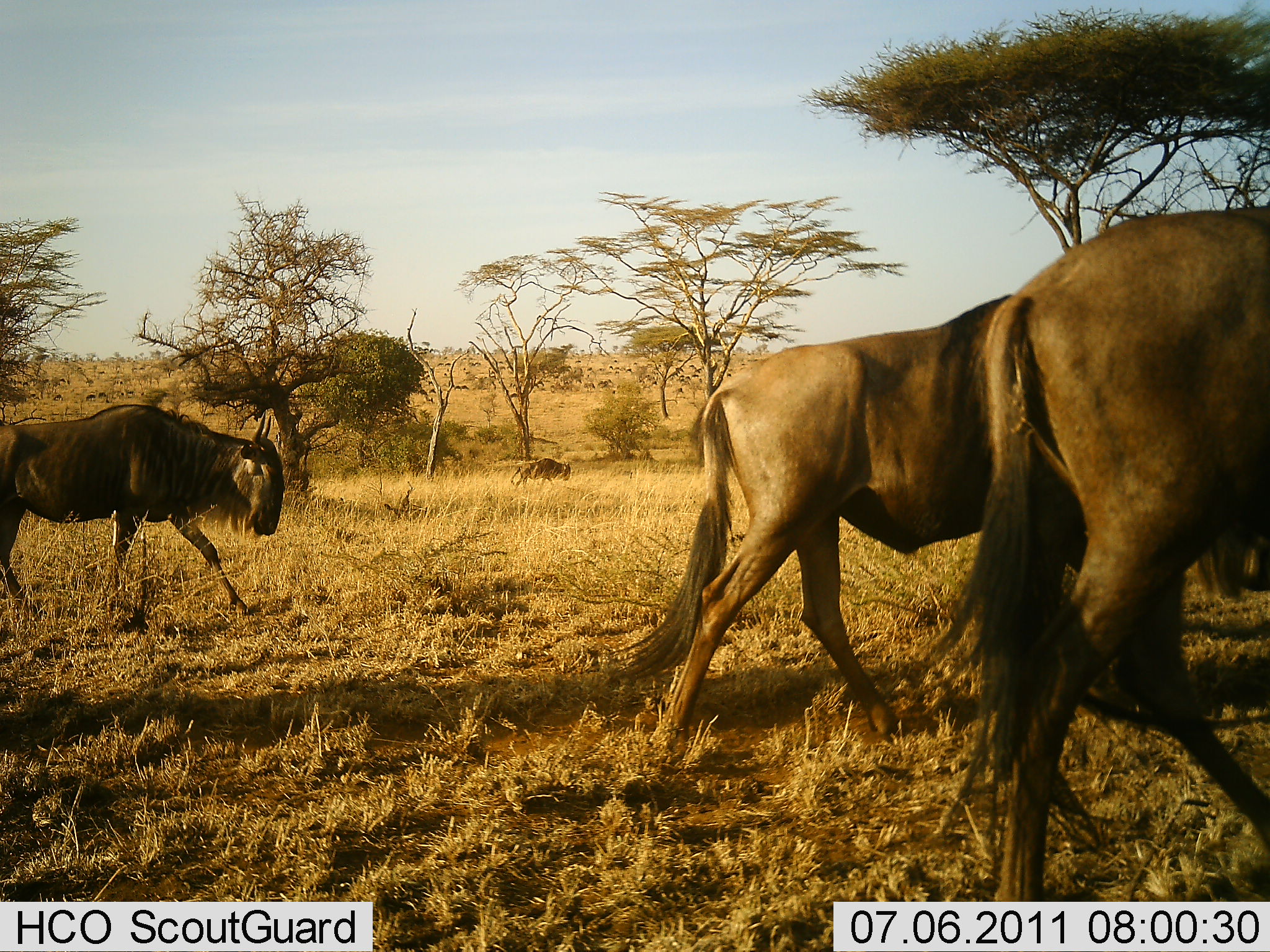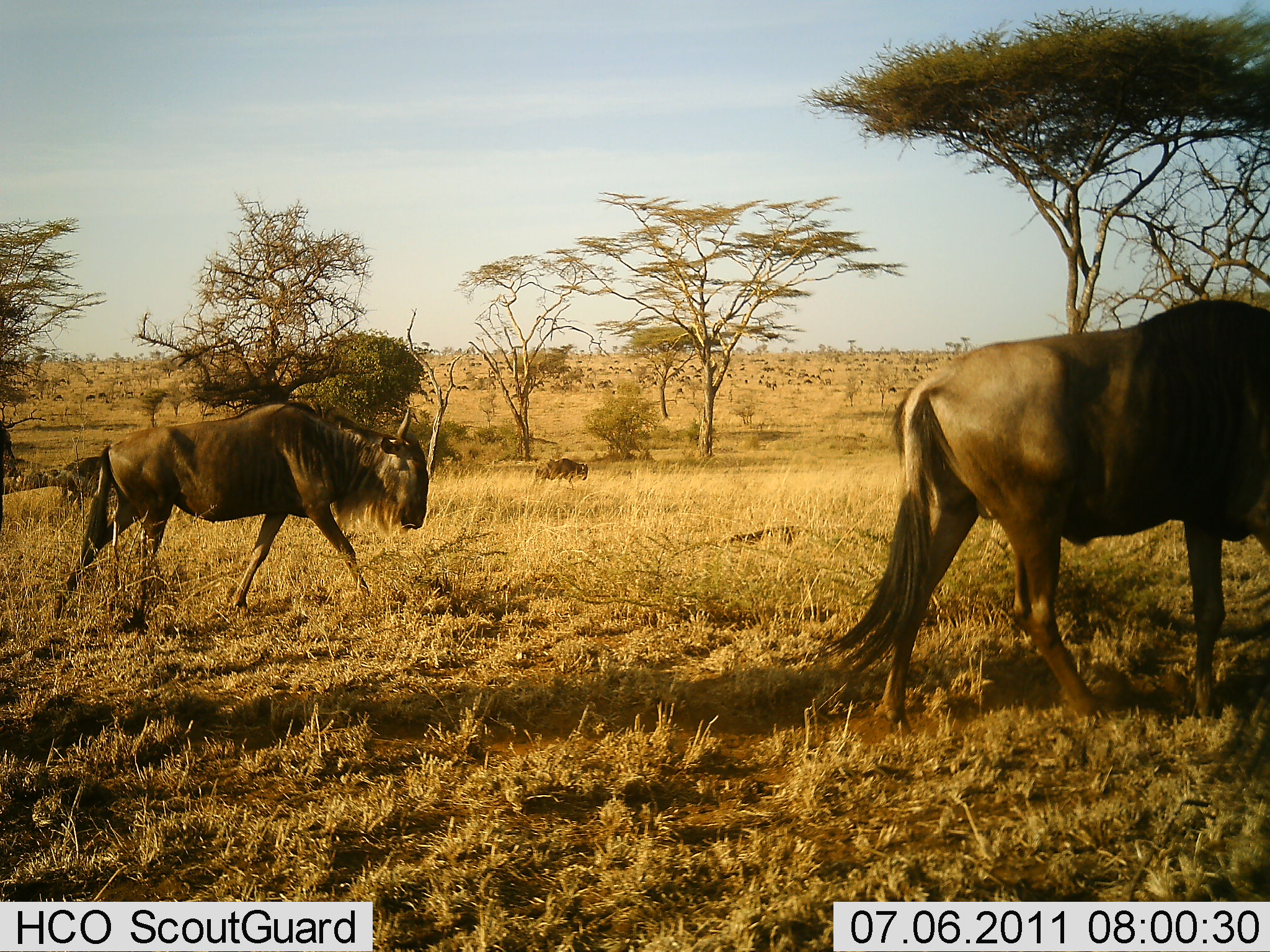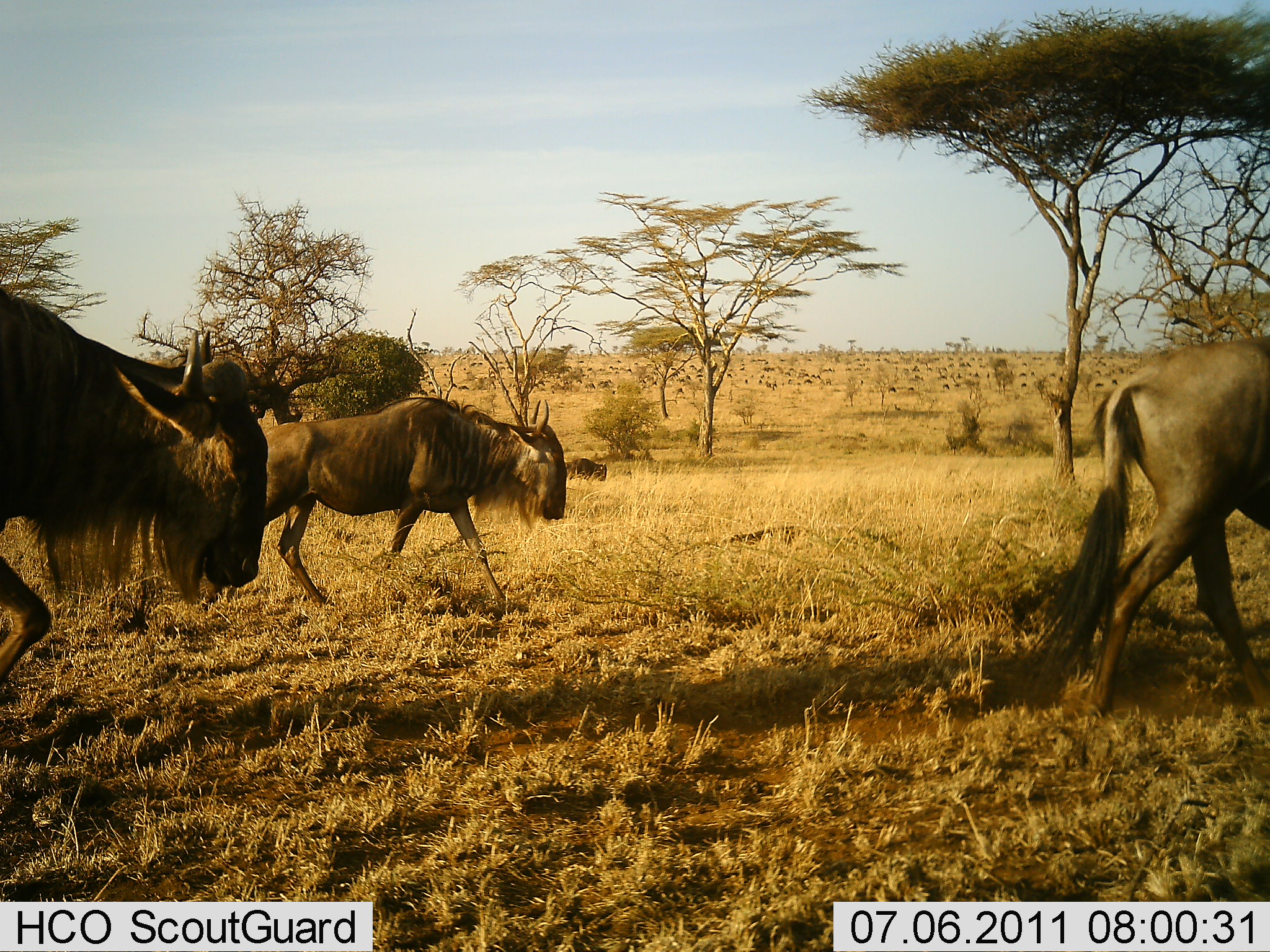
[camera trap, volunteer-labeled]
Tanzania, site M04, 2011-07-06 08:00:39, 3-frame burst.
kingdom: Animalia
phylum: Chordata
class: Mammalia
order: Artiodactyla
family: Bovidae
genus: Connochaetes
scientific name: Connochaetes taurinus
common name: blue wildebeest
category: wildebeest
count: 5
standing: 8%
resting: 0%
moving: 92%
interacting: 0%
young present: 0%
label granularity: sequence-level